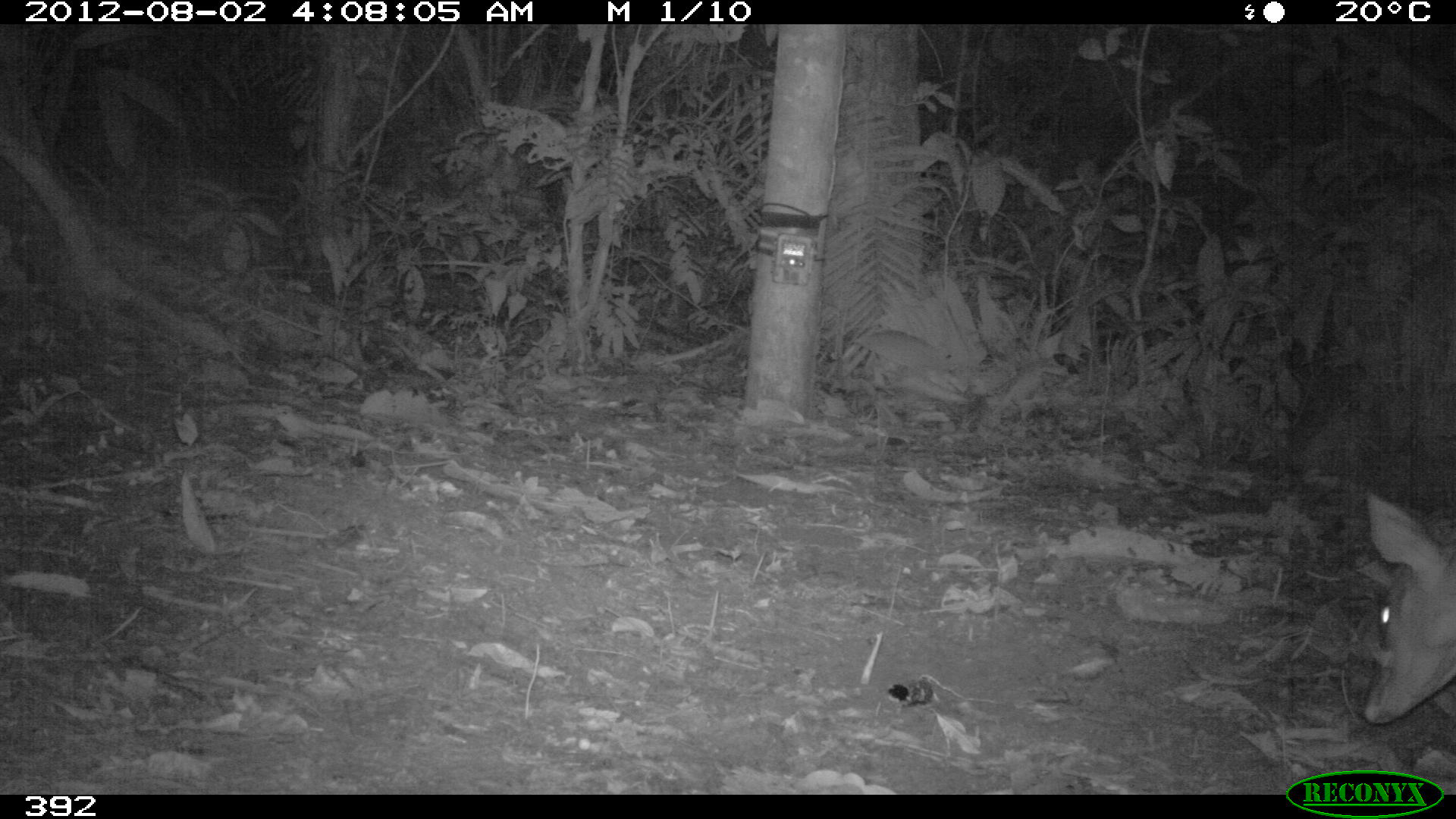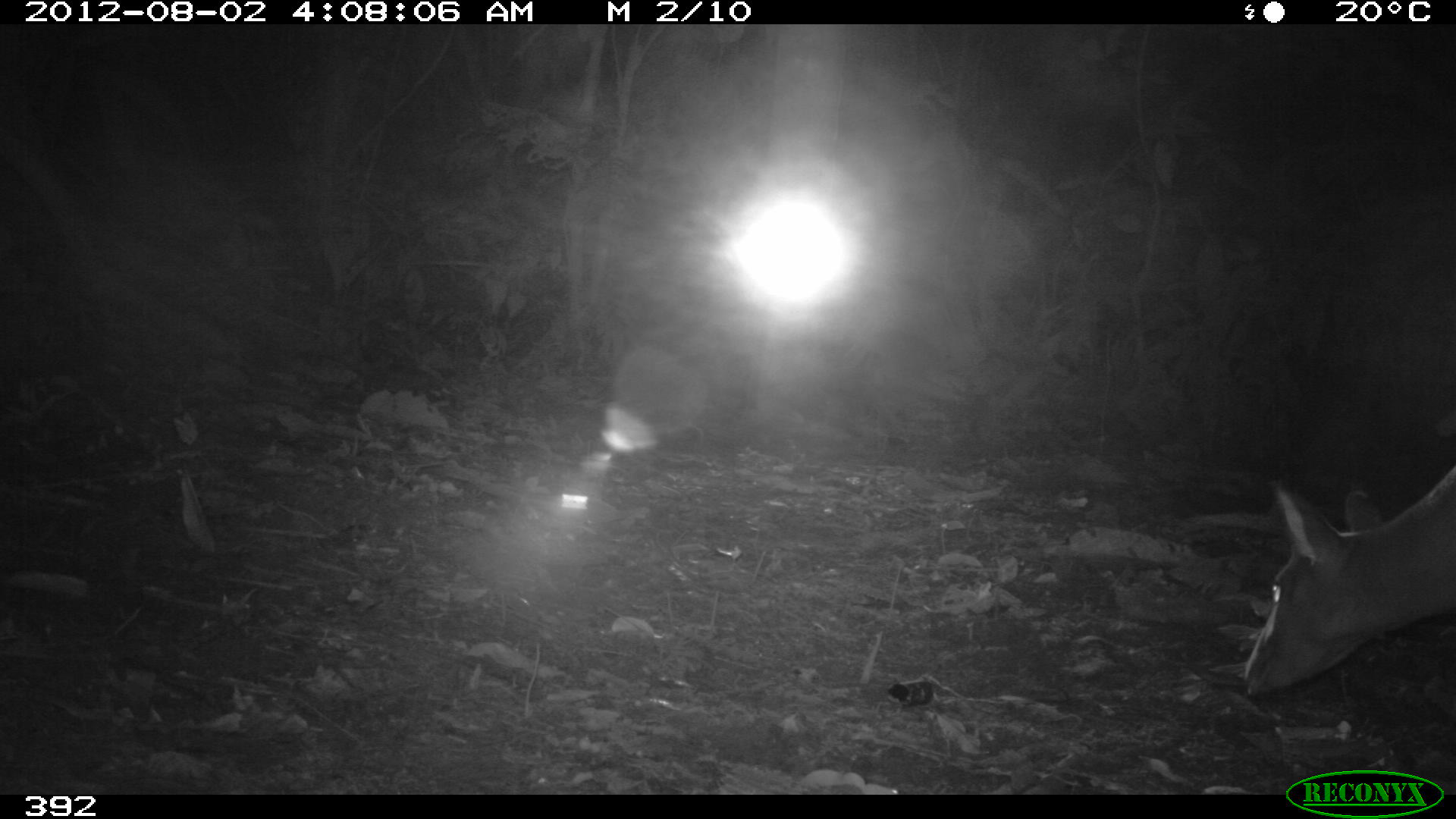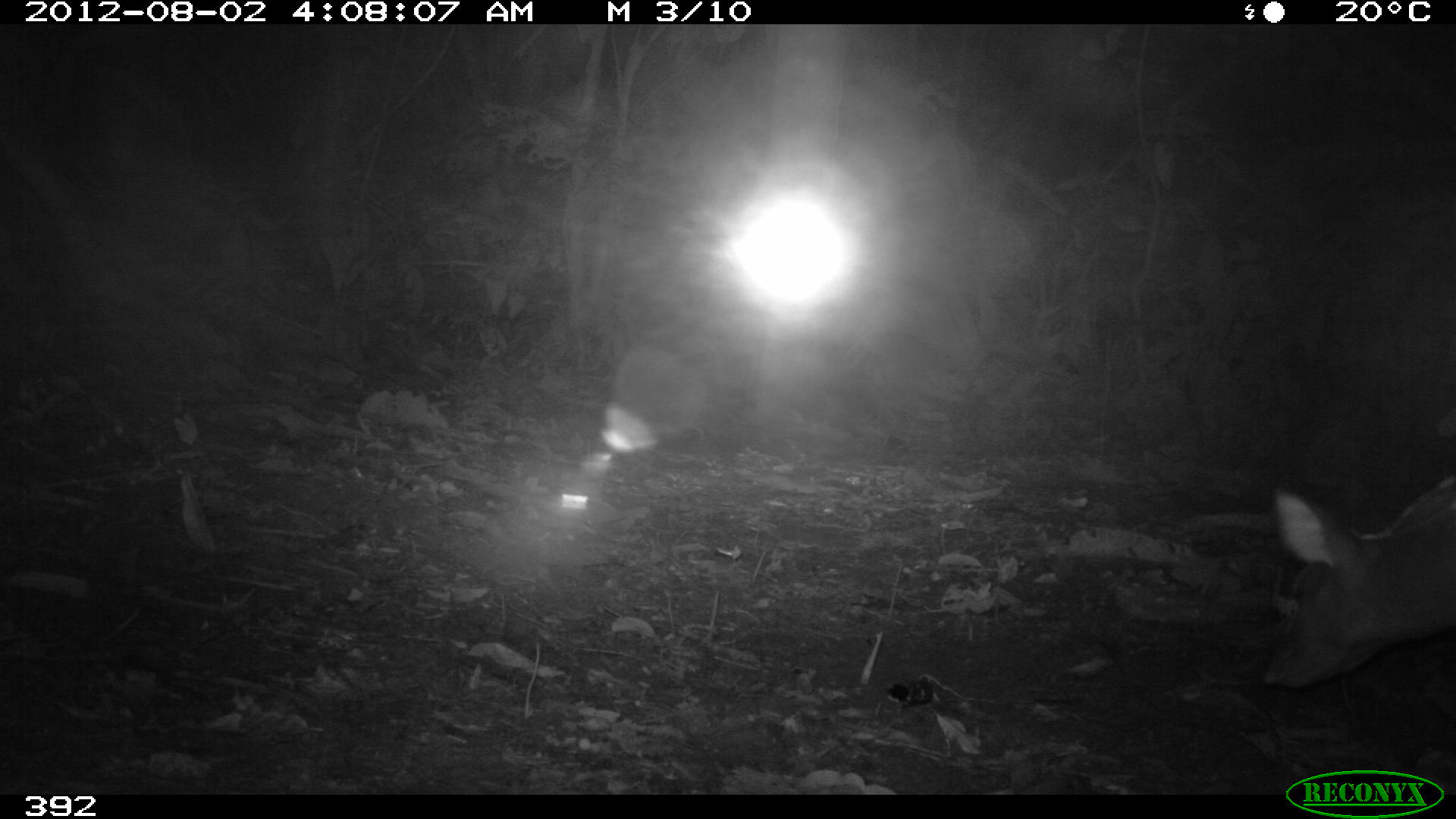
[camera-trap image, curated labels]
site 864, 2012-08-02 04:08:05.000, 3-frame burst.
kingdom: Animalia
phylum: Chordata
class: Mammalia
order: Artiodactyla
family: Cervidae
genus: Mazama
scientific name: Mazama americana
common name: red brocket